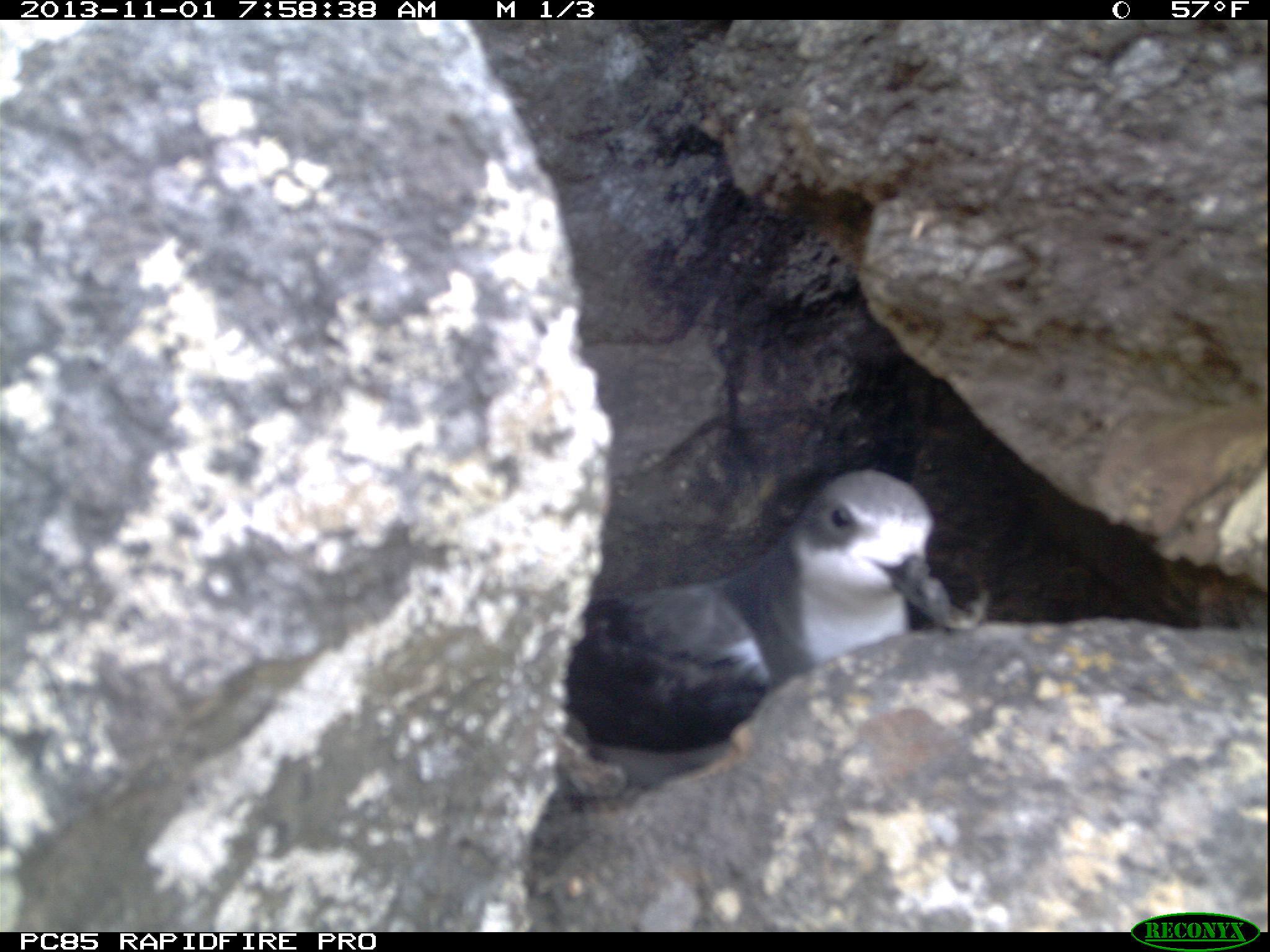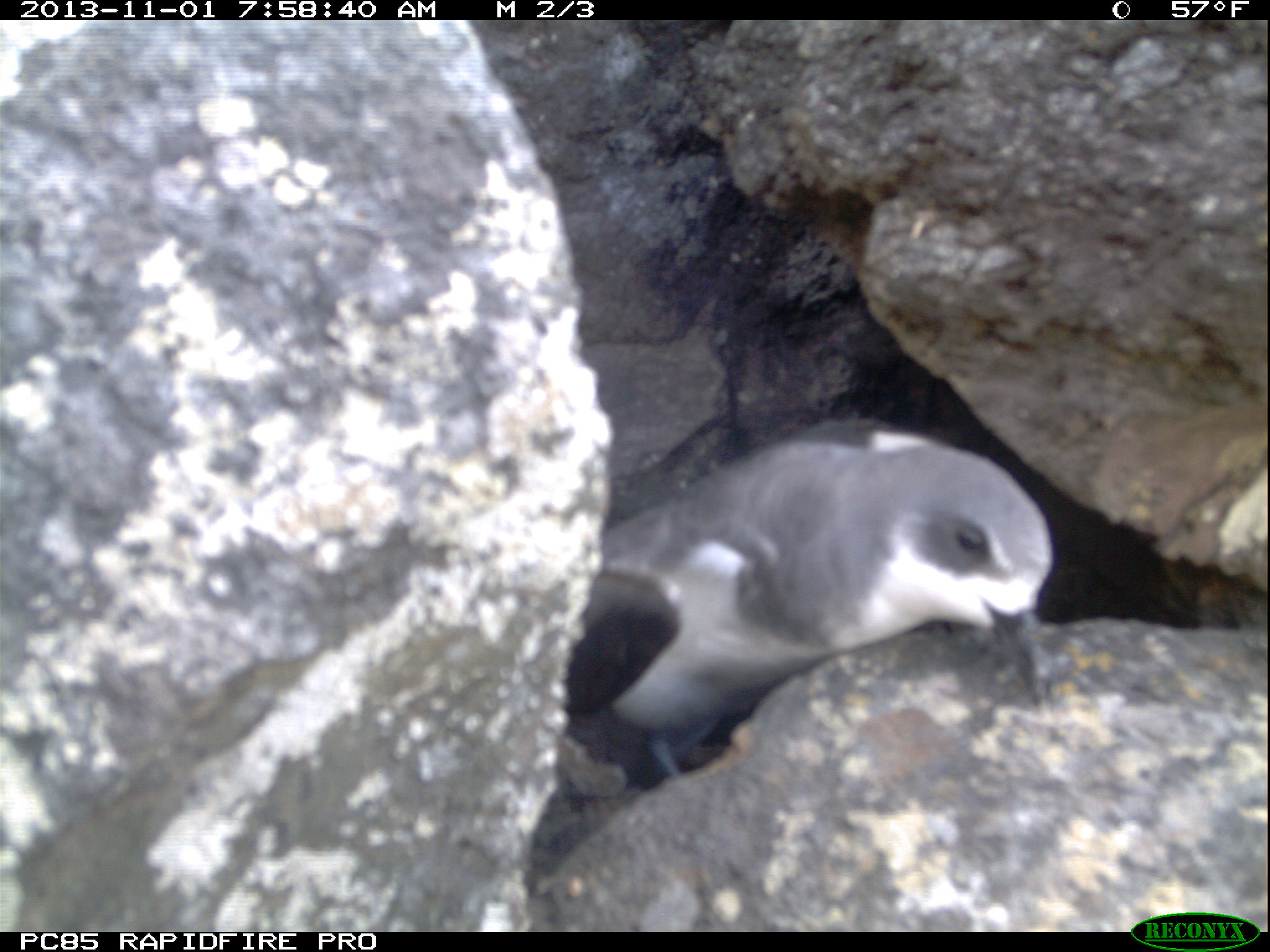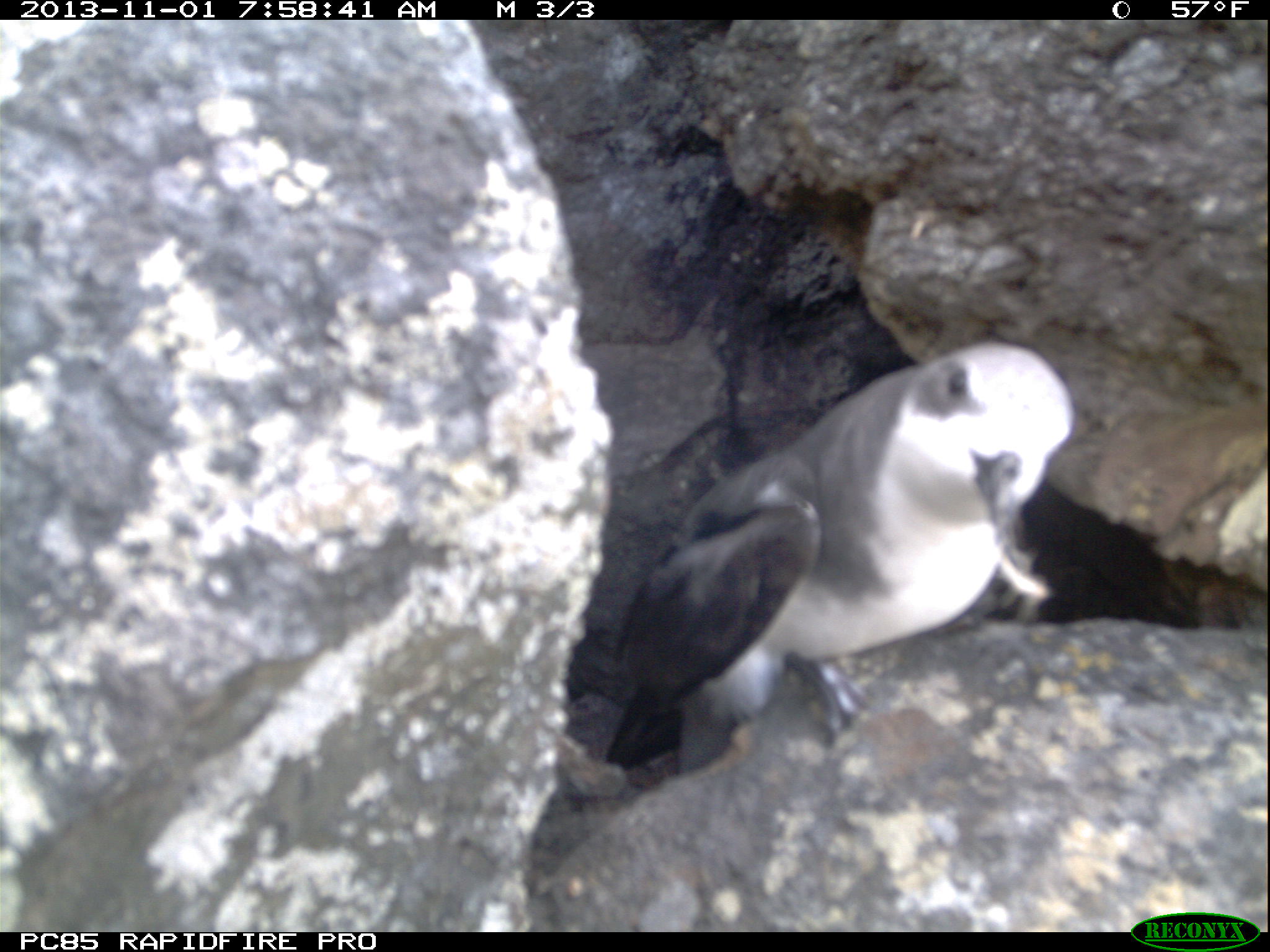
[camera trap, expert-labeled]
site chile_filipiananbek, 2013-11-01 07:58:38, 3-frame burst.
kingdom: Animalia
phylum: Chordata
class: Aves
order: Procellariiformes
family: Procellariidae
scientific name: Procellariidae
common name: petrel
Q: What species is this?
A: Petrel (Procellariidae).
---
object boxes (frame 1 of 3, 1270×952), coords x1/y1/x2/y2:
petrel: 546/464/971/796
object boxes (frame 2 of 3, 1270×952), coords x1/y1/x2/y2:
petrel: 563/419/1056/783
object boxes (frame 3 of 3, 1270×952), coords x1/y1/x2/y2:
petrel: 546/338/1084/780